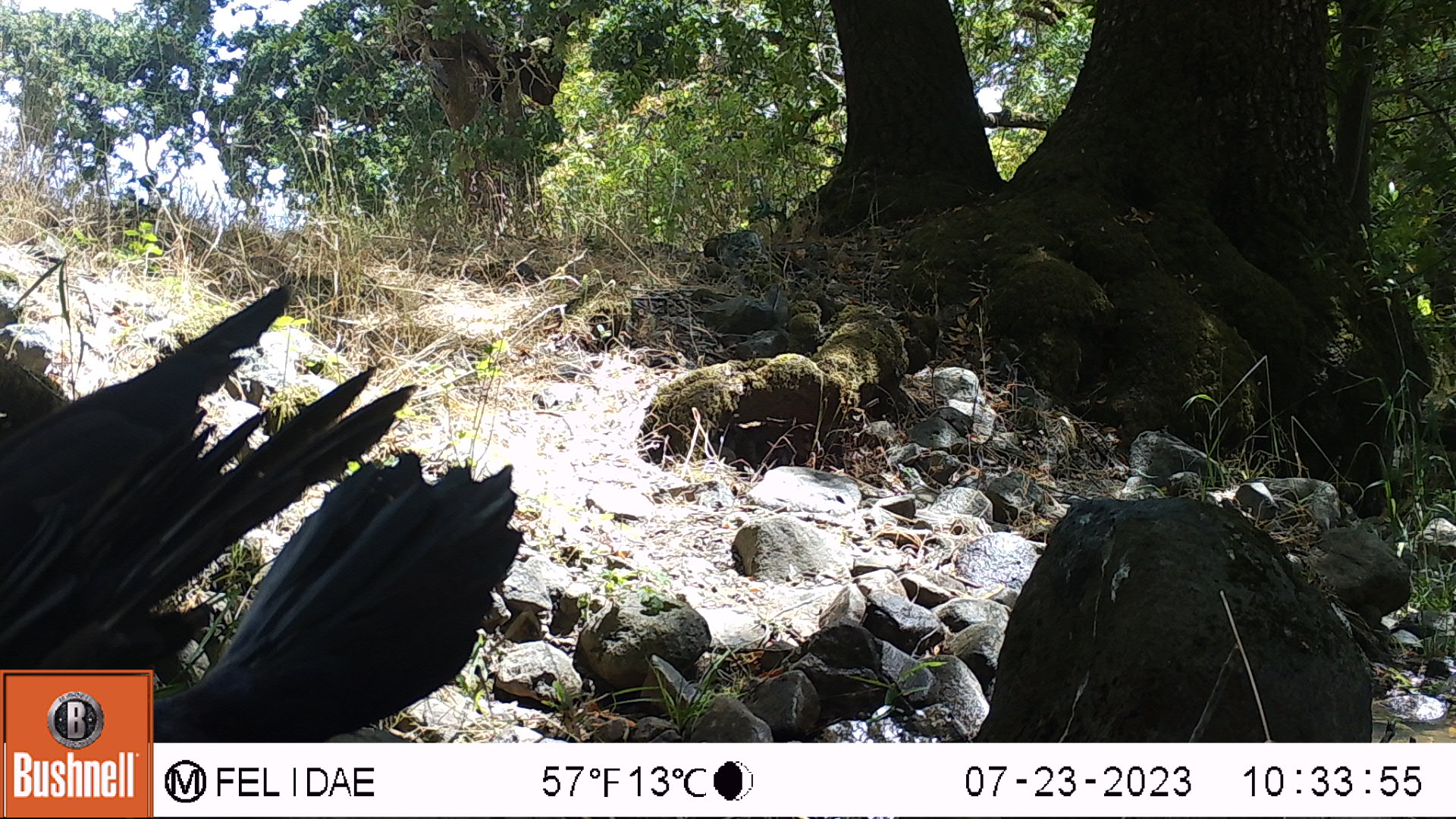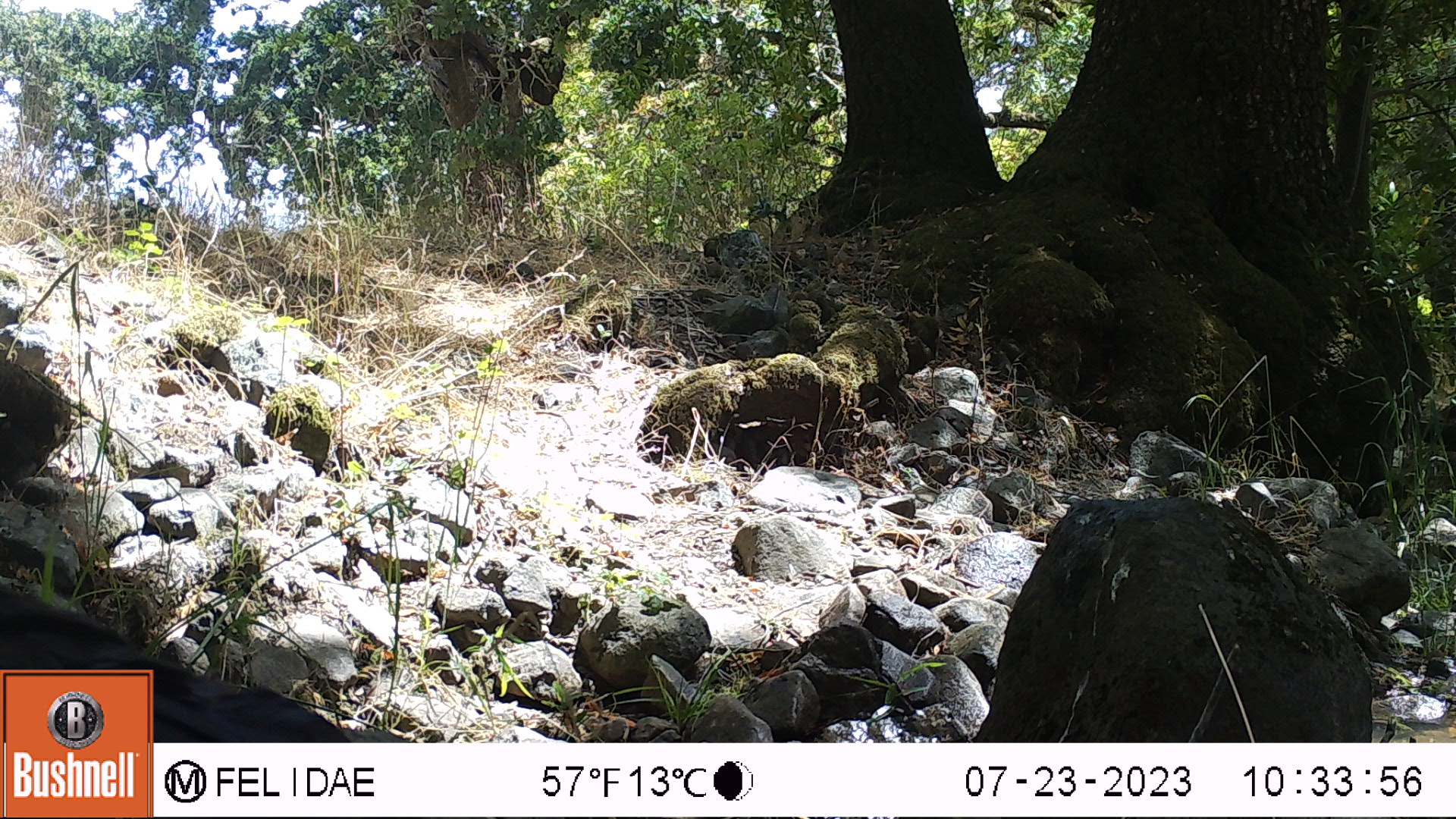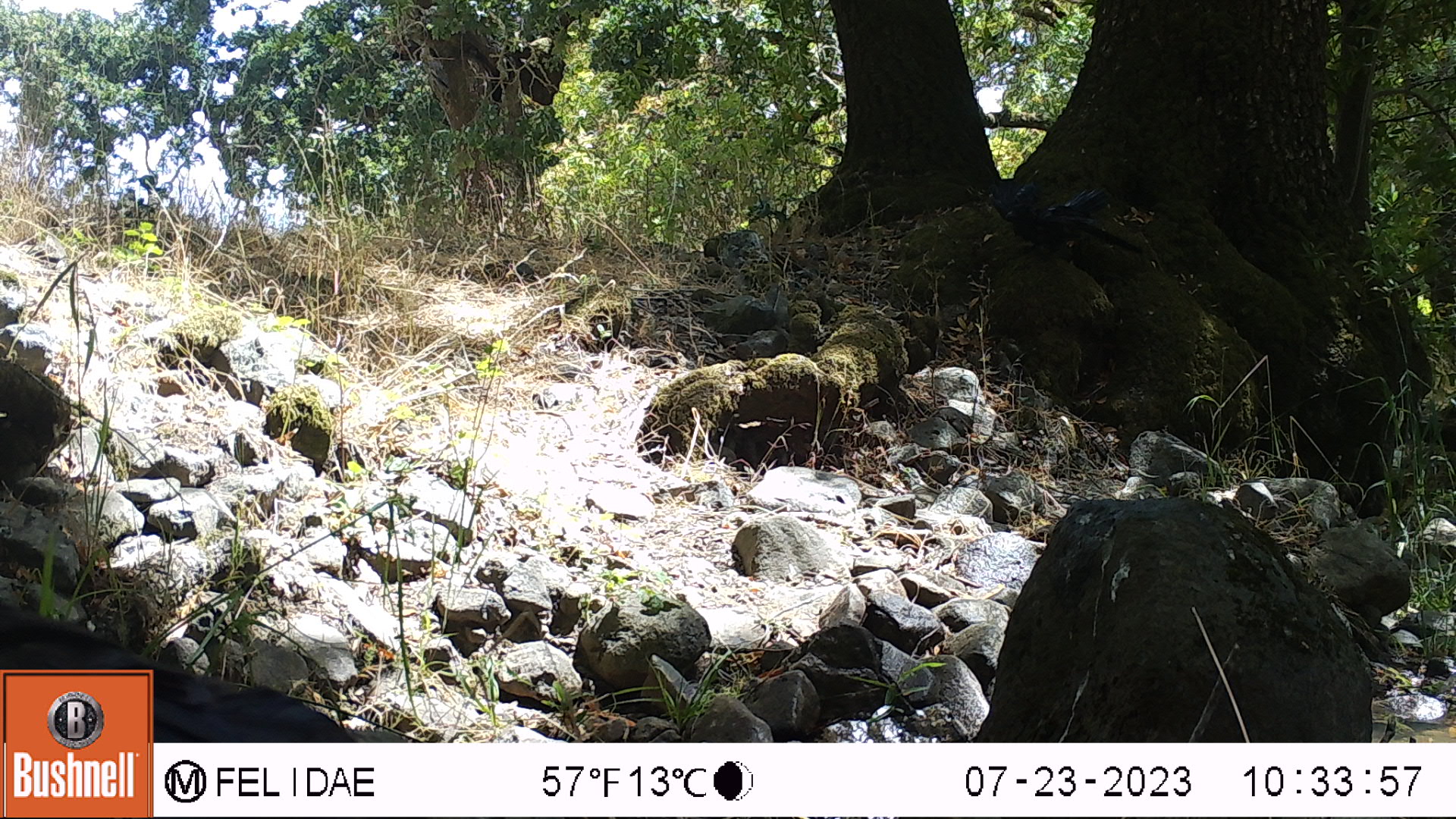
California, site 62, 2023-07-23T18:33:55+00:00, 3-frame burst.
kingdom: Animalia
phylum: Chordata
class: Aves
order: Passeriformes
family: Corvidae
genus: Corvus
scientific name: Corvus brachyrhynchos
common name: american crow